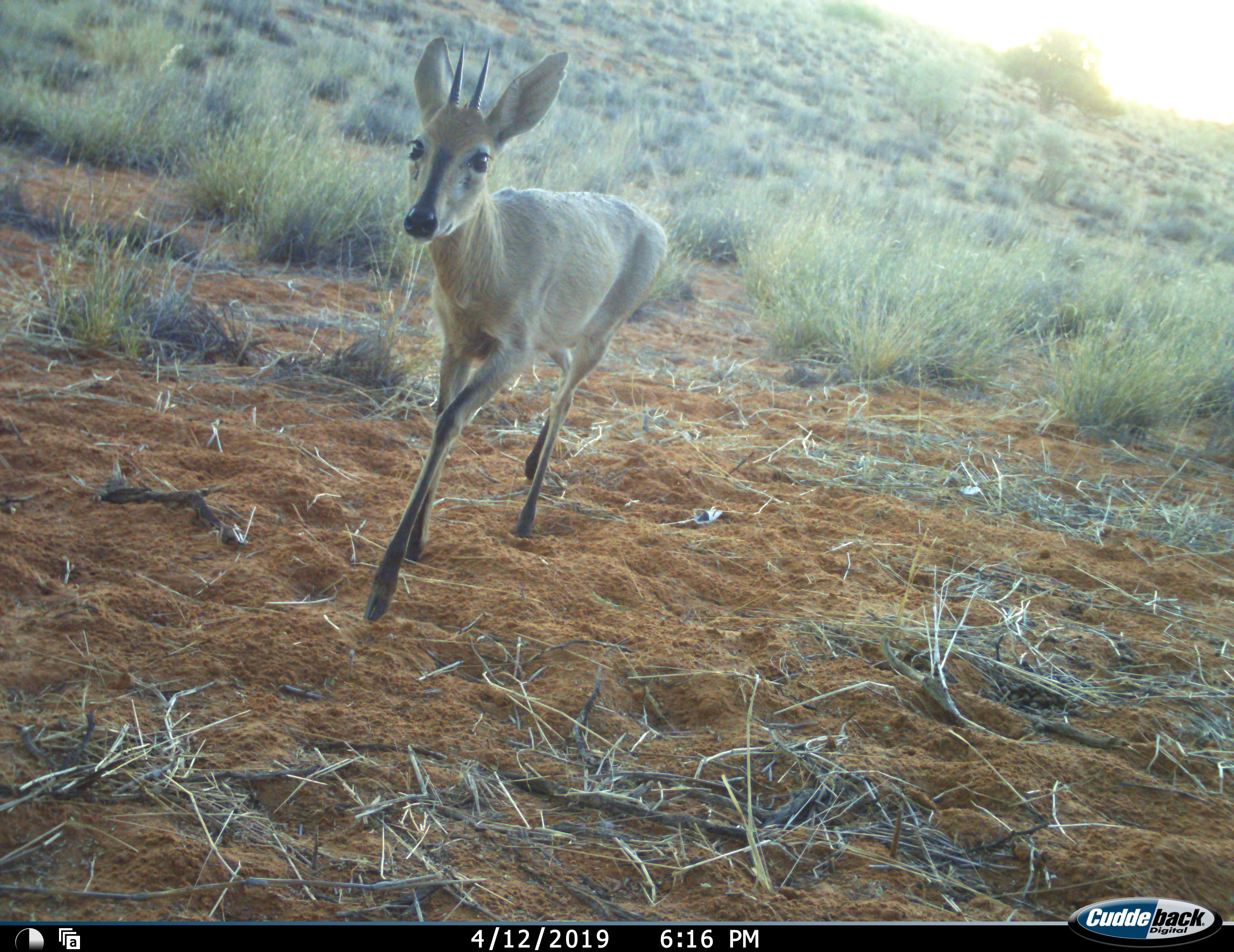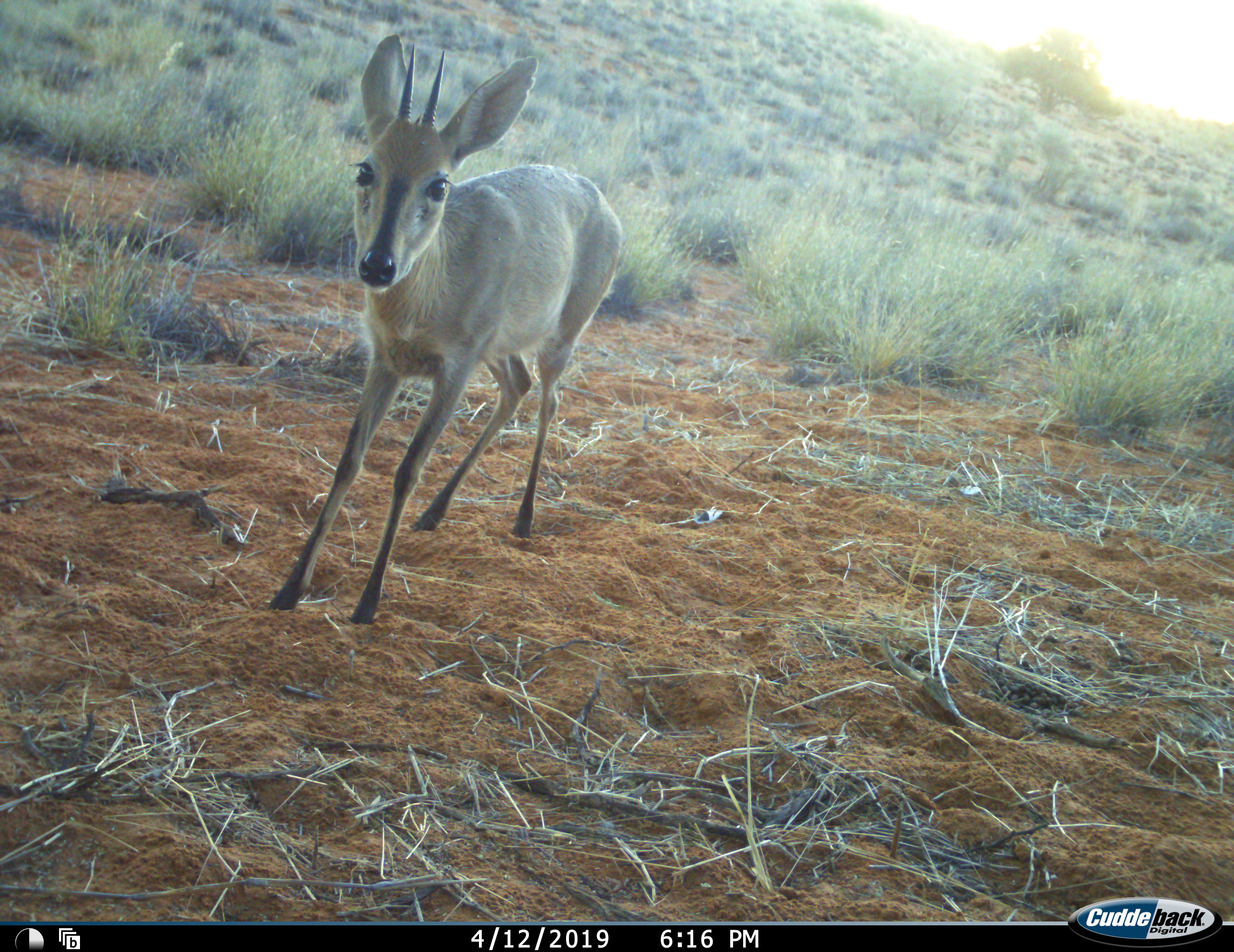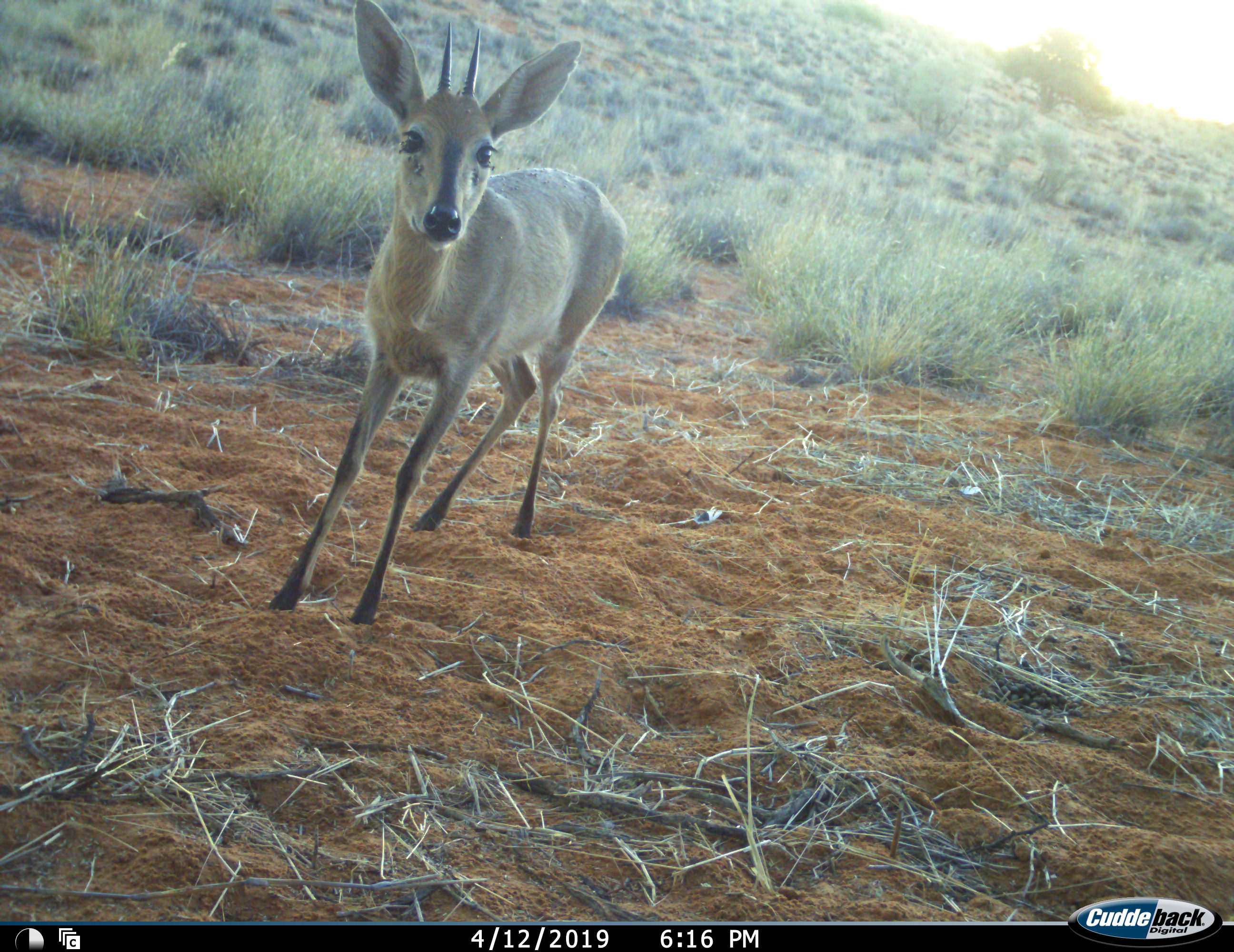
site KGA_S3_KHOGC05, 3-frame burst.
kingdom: Animalia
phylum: Chordata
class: Mammalia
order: Artiodactyla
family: Bovidae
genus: Sylvicapra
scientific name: Sylvicapra grimmia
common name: common duiker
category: duikercommongrey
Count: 1.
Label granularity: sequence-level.